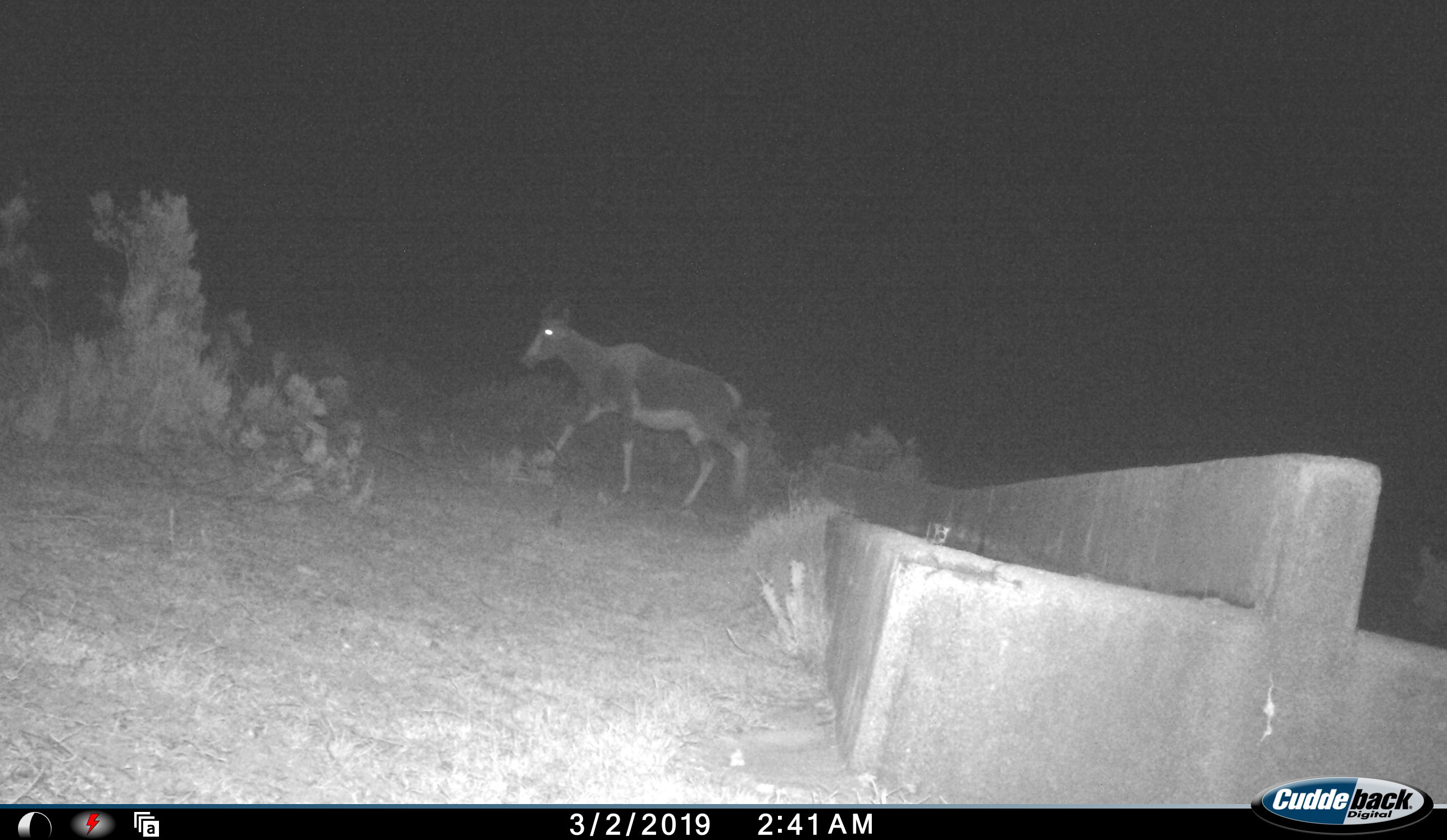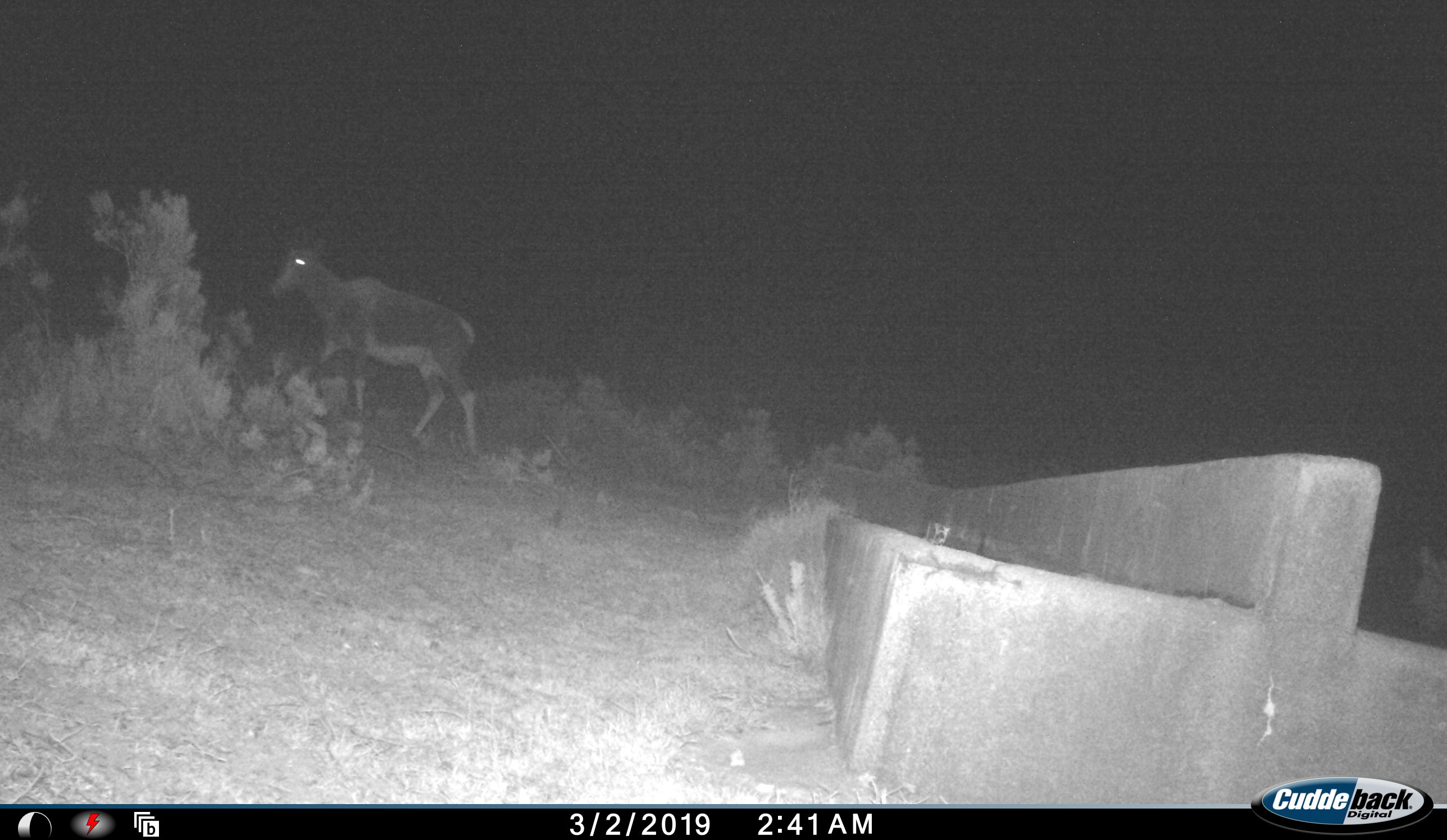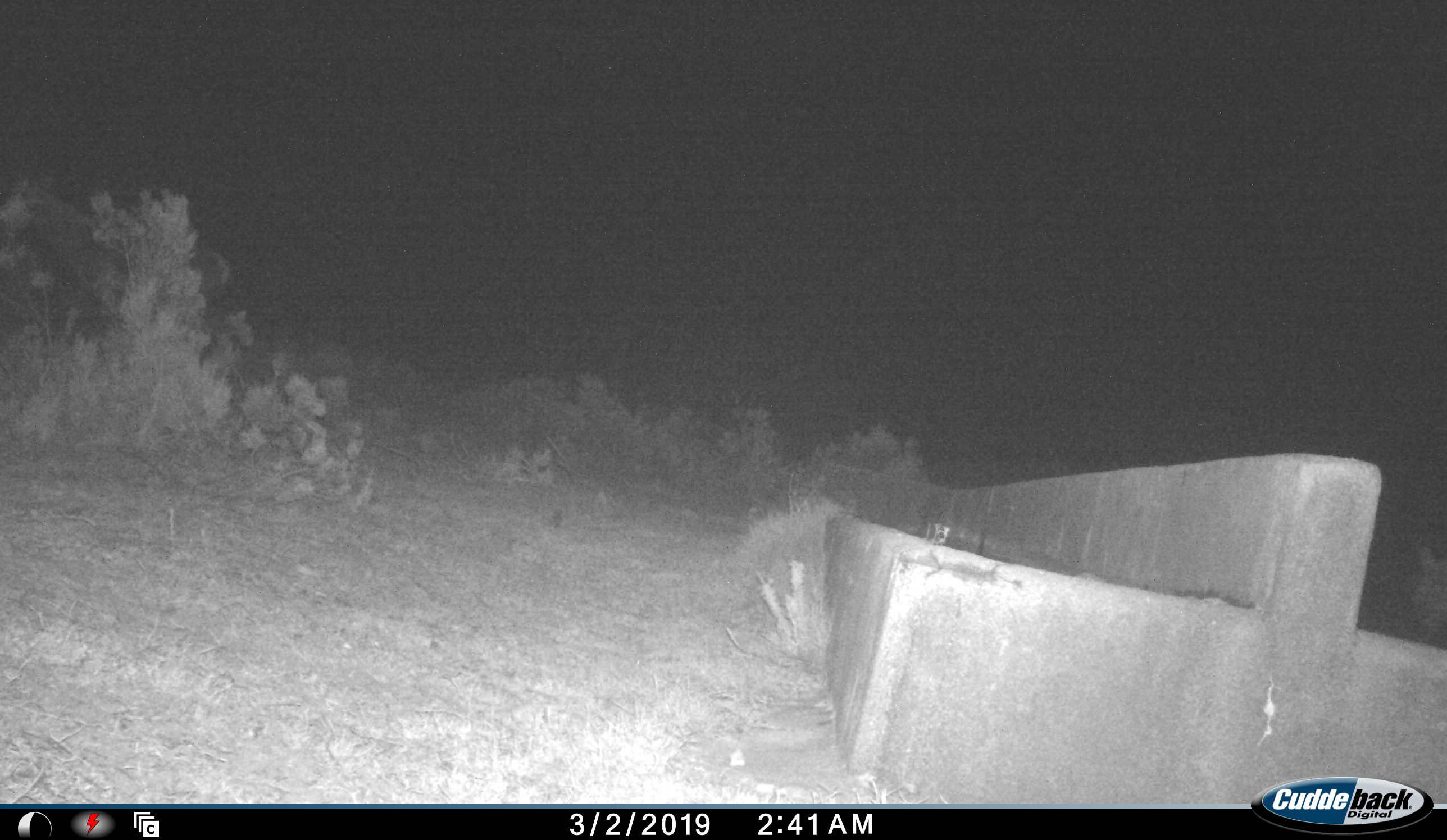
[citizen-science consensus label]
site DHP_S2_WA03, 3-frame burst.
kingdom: Animalia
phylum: Chordata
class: Mammalia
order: Artiodactyla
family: Bovidae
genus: Damaliscus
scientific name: Damaliscus pygargus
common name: bontebok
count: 1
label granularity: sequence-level